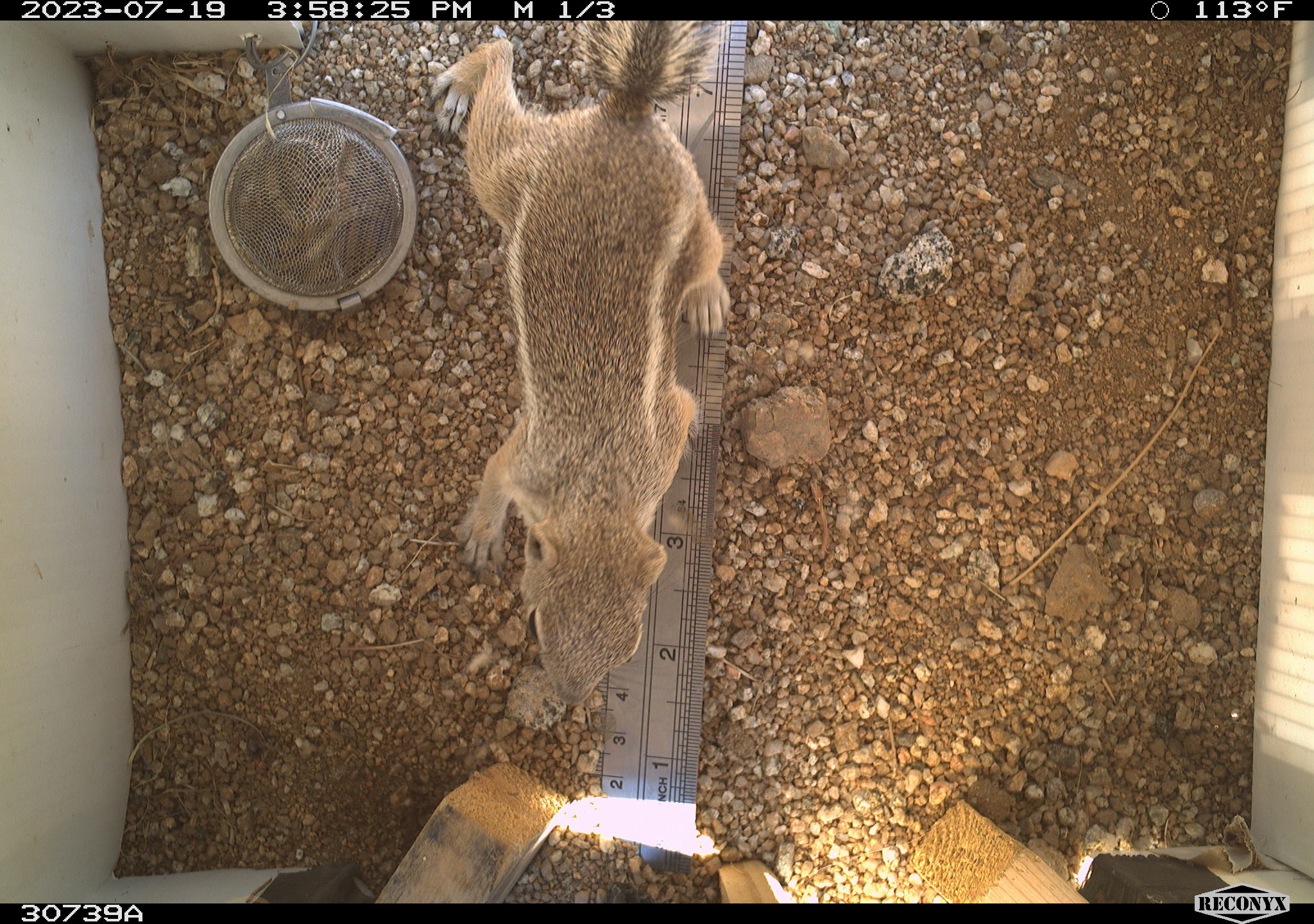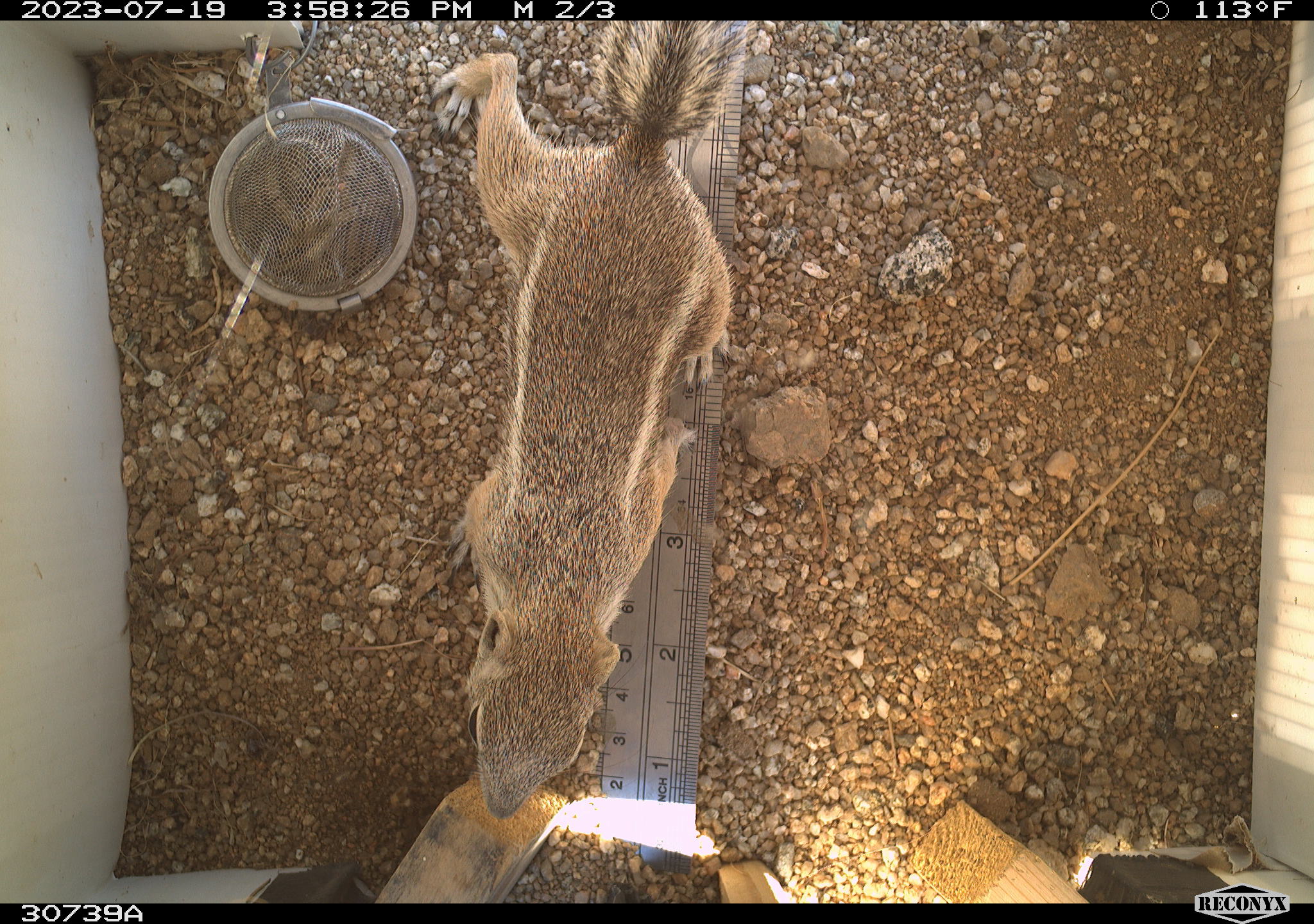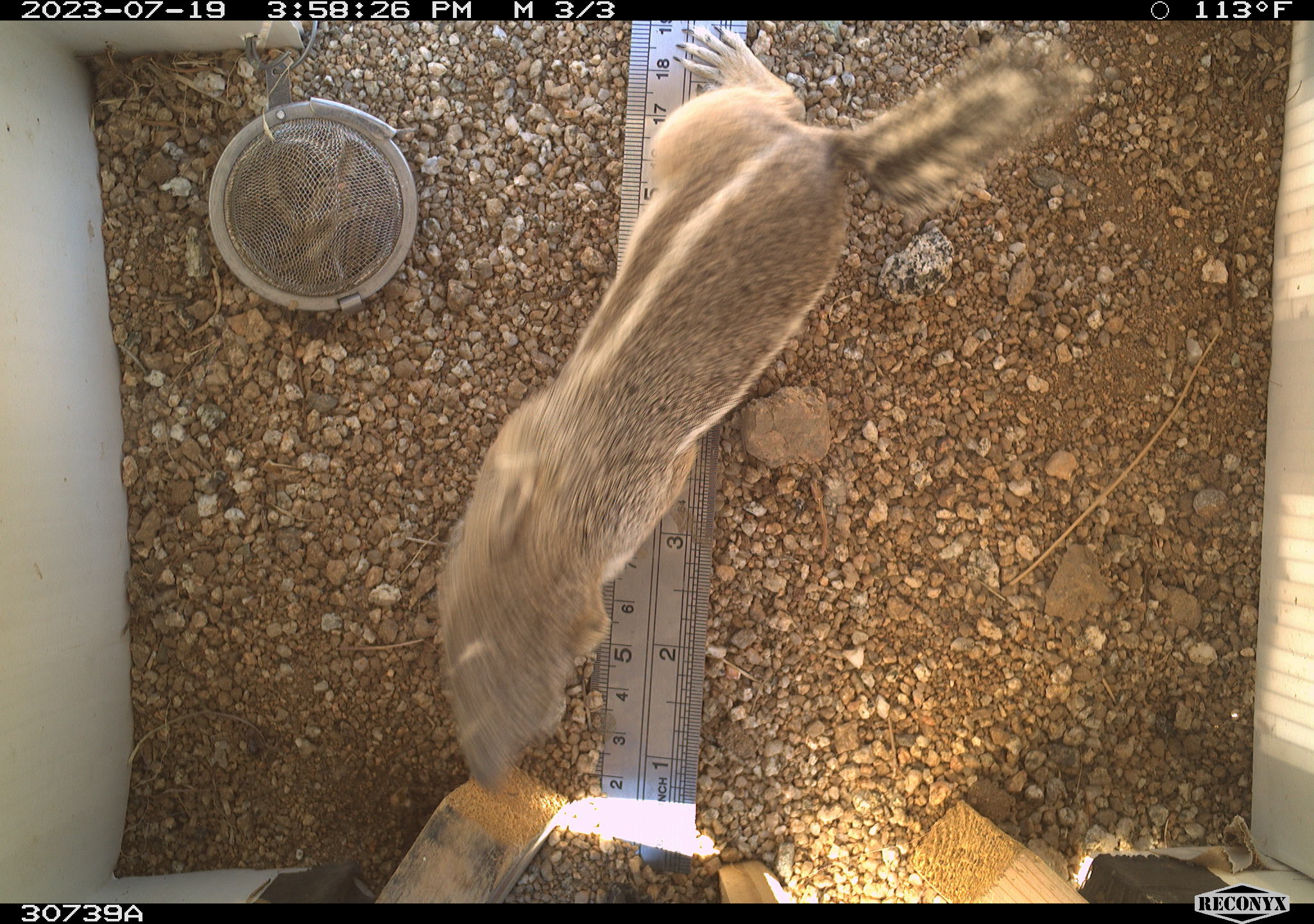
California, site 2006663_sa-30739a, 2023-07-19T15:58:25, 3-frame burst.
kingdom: Animalia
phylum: Chordata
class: Mammalia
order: Rodentia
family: Sciuridae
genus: Ammospermophilus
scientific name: Ammospermophilus leucurus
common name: white-tailed antelope squirrel